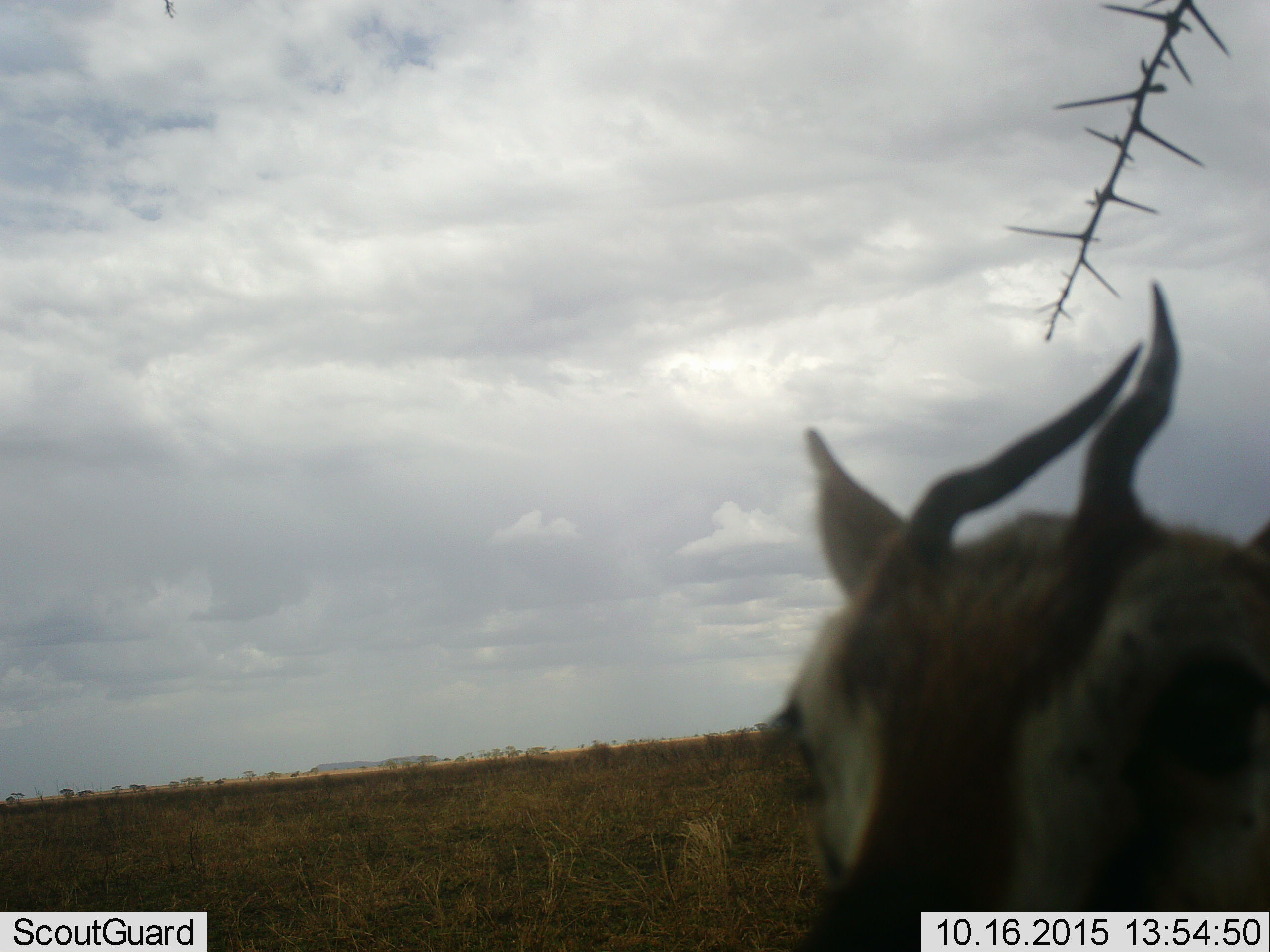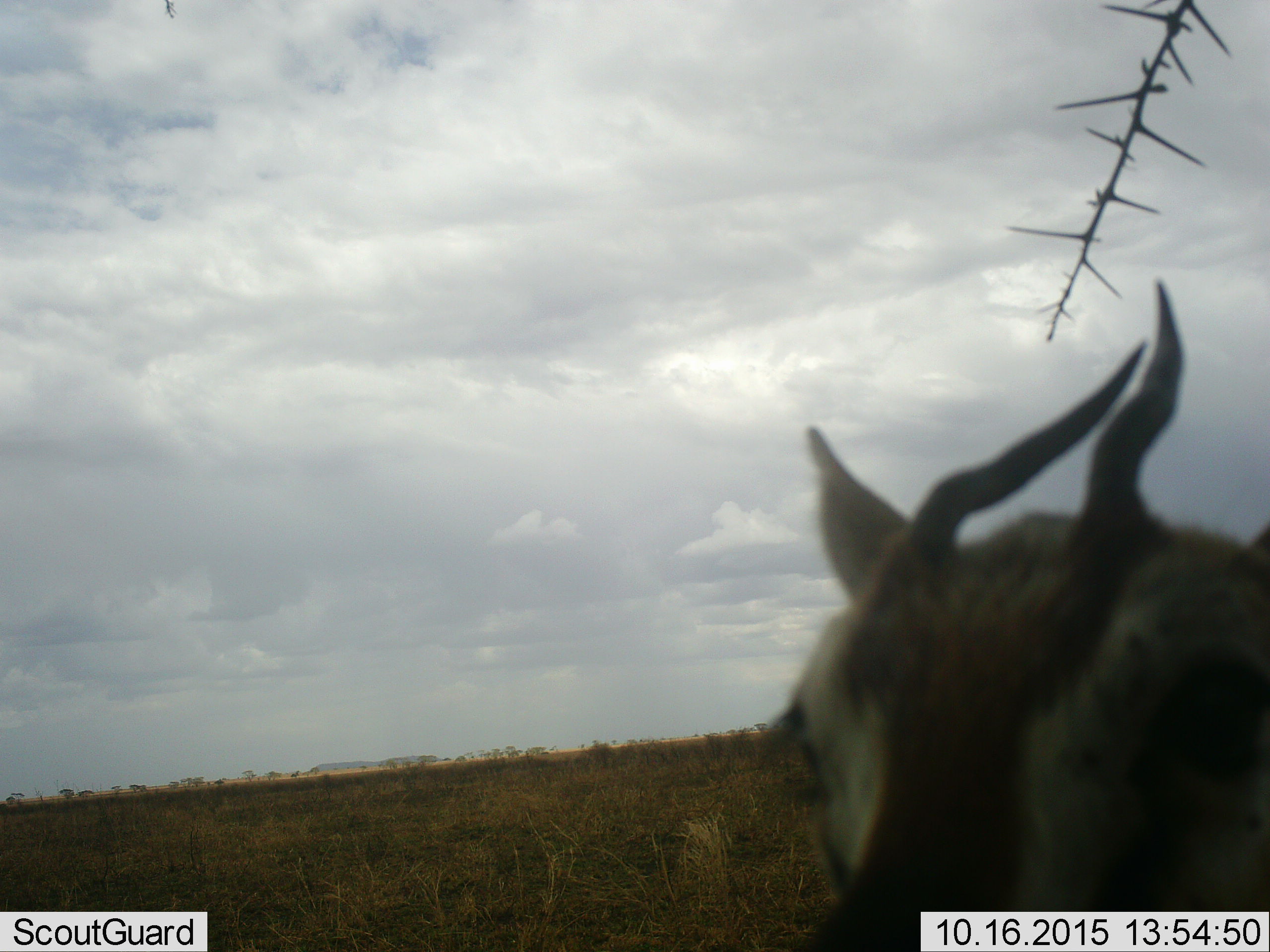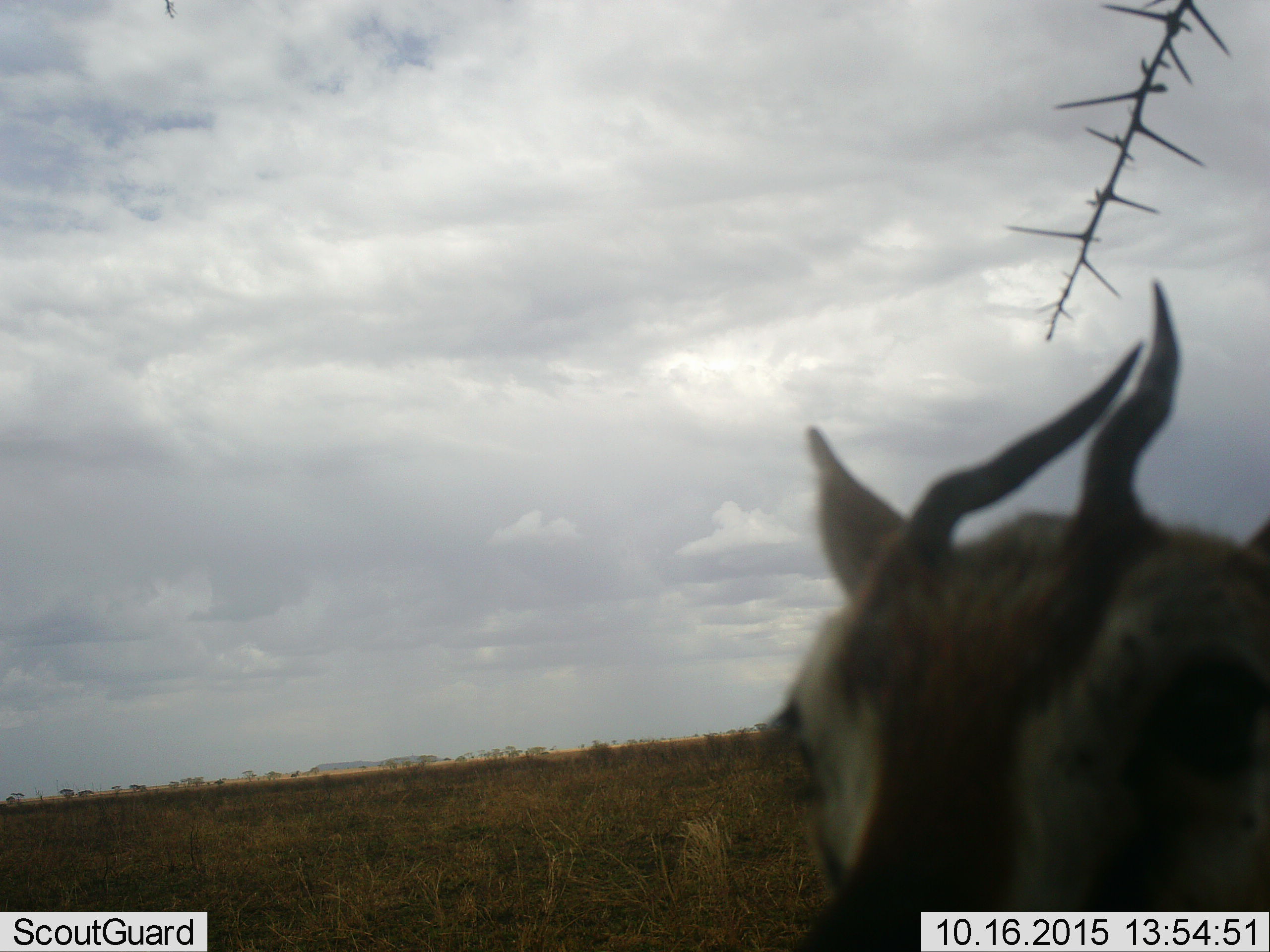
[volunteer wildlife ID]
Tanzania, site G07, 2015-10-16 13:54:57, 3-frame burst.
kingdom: Animalia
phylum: Chordata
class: Mammalia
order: Artiodactyla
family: Bovidae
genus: Eudorcas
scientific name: Eudorcas thomsonii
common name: thomson's gazelle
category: gazellethomsons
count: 1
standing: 67%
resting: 0%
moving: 22%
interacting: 11%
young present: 0%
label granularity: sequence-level